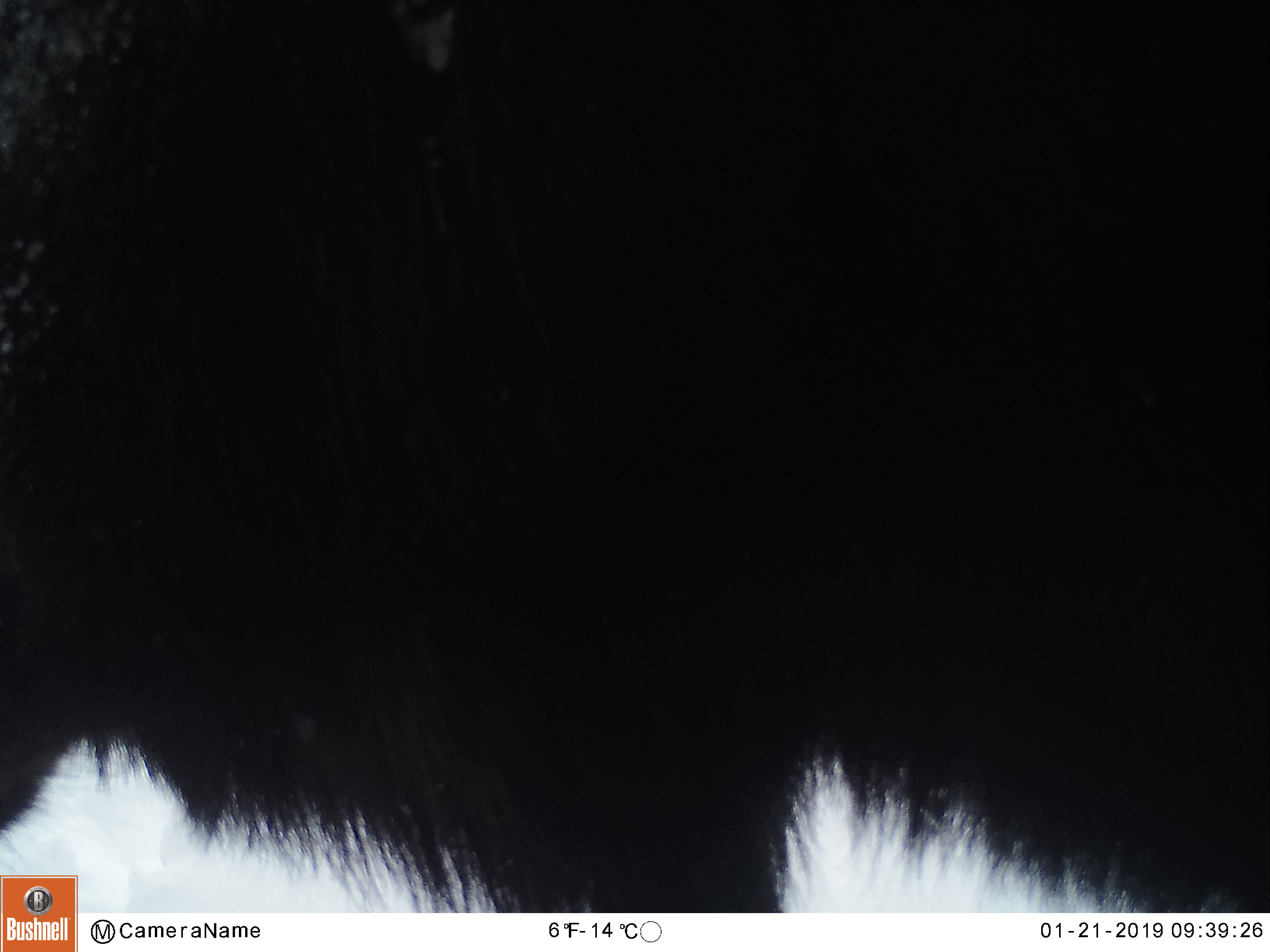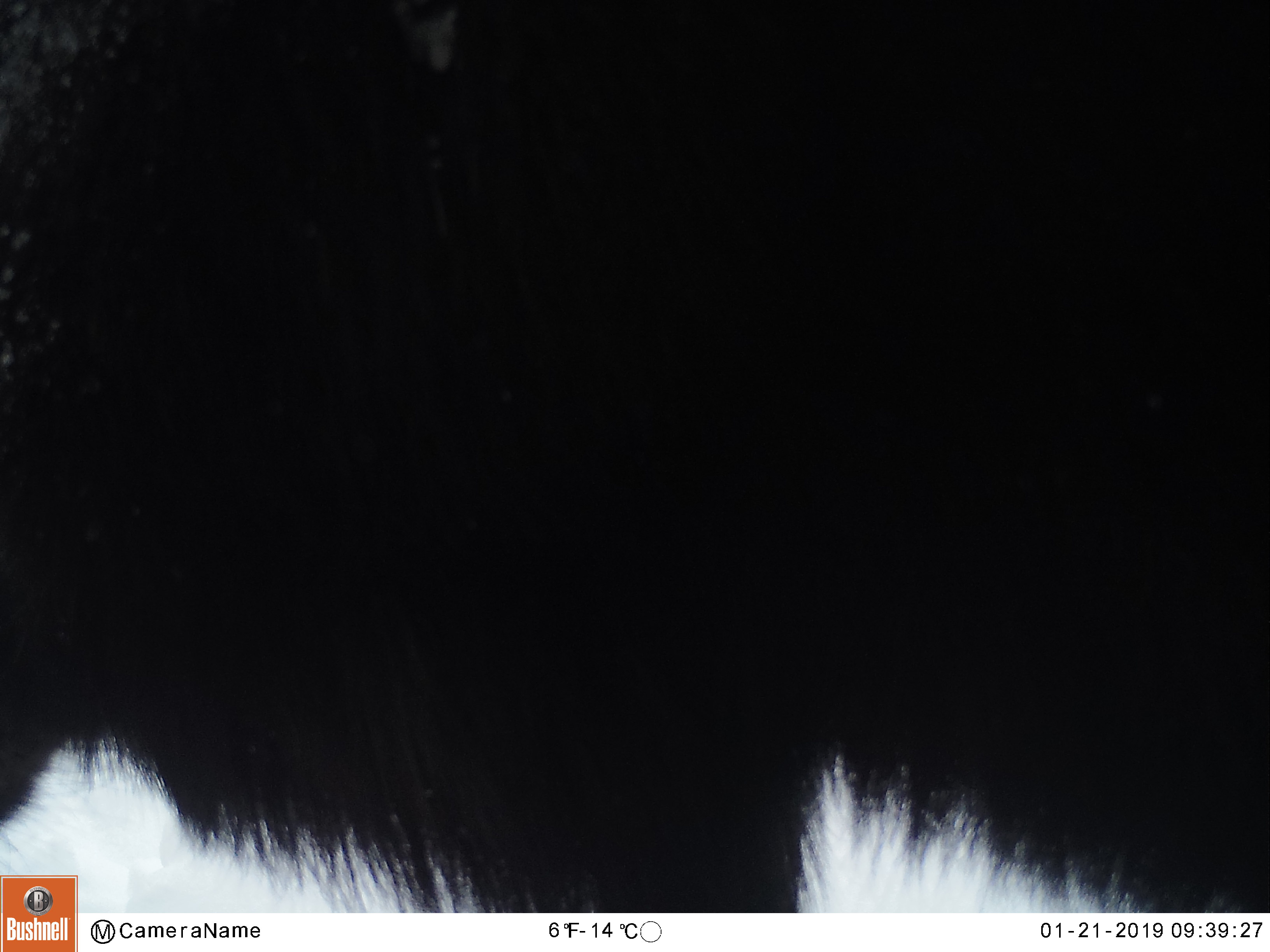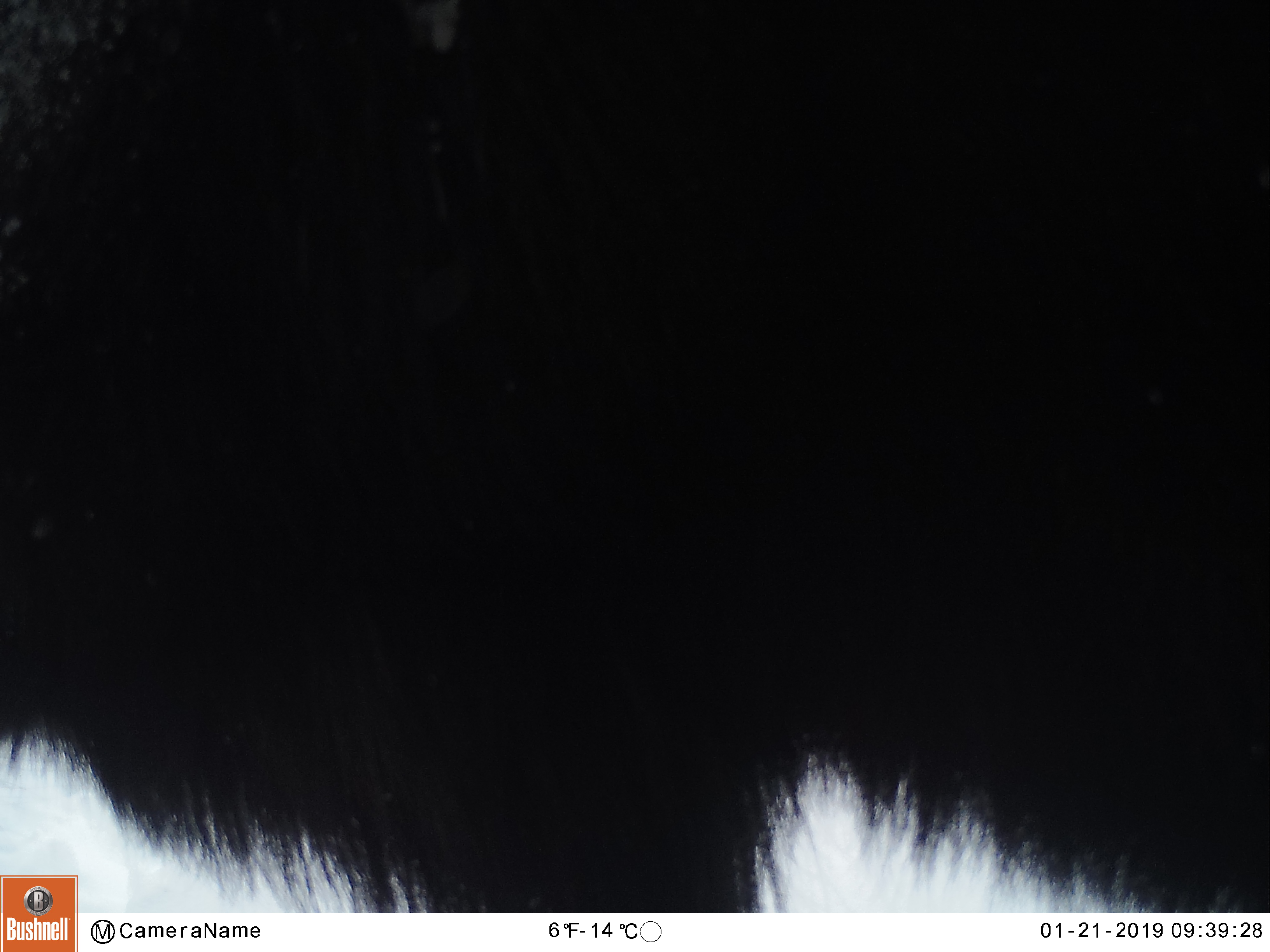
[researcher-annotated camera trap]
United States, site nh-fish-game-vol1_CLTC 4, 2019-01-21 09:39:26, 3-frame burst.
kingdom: Animalia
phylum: Chordata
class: Mammalia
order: Artiodactyla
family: Cervidae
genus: Alces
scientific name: Alces alces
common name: moose